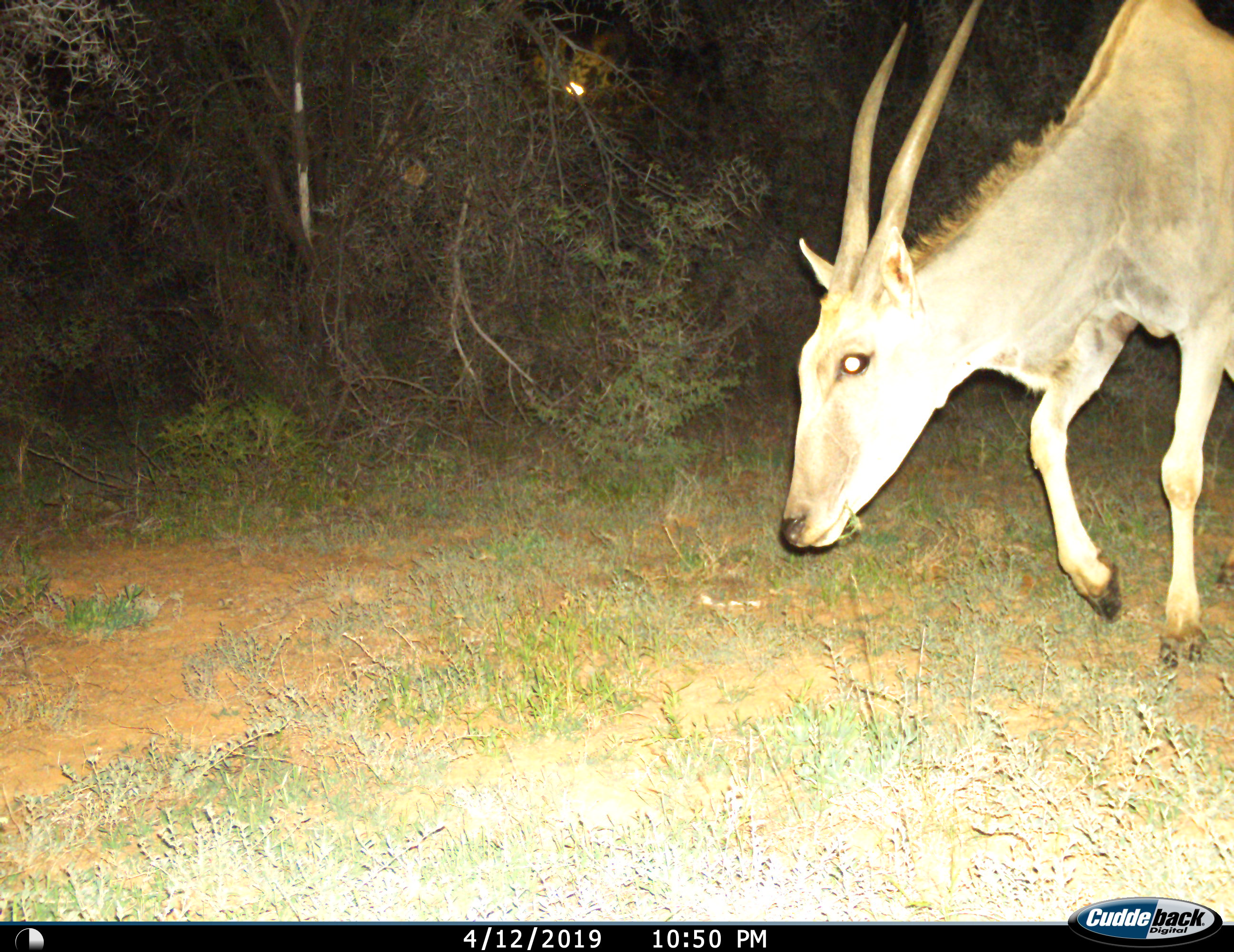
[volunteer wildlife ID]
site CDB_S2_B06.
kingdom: Animalia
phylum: Chordata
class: Mammalia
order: Artiodactyla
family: Bovidae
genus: Tragelaphus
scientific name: Tragelaphus oryx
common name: eland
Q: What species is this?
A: Eland (Tragelaphus oryx).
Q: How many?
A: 1.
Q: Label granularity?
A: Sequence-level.